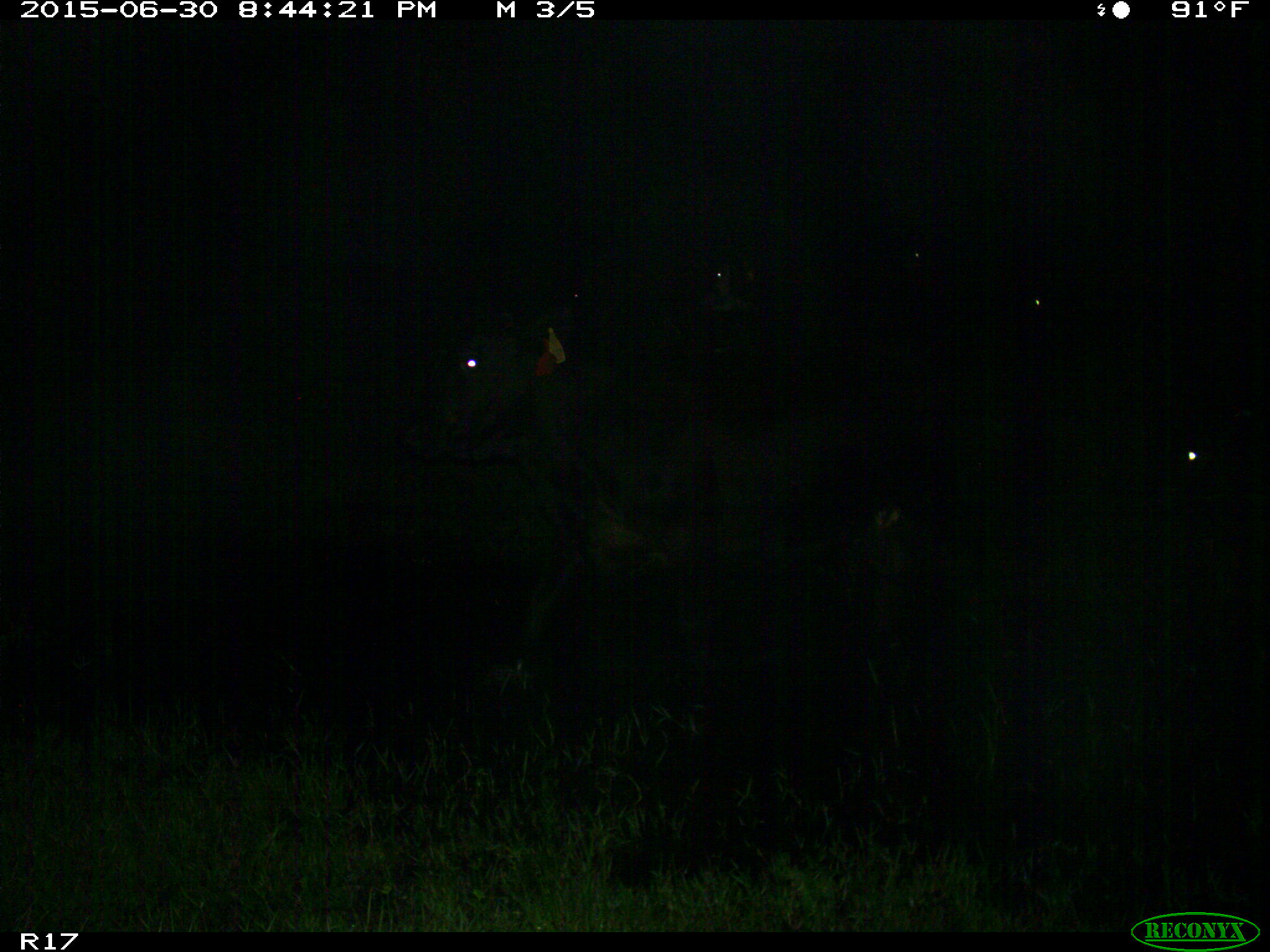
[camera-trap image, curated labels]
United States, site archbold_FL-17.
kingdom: Animalia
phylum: Chordata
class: Mammalia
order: Artiodactyla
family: Bovidae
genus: Bos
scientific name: Bos taurus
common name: domestic cow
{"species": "Bos taurus (domestic cow)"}